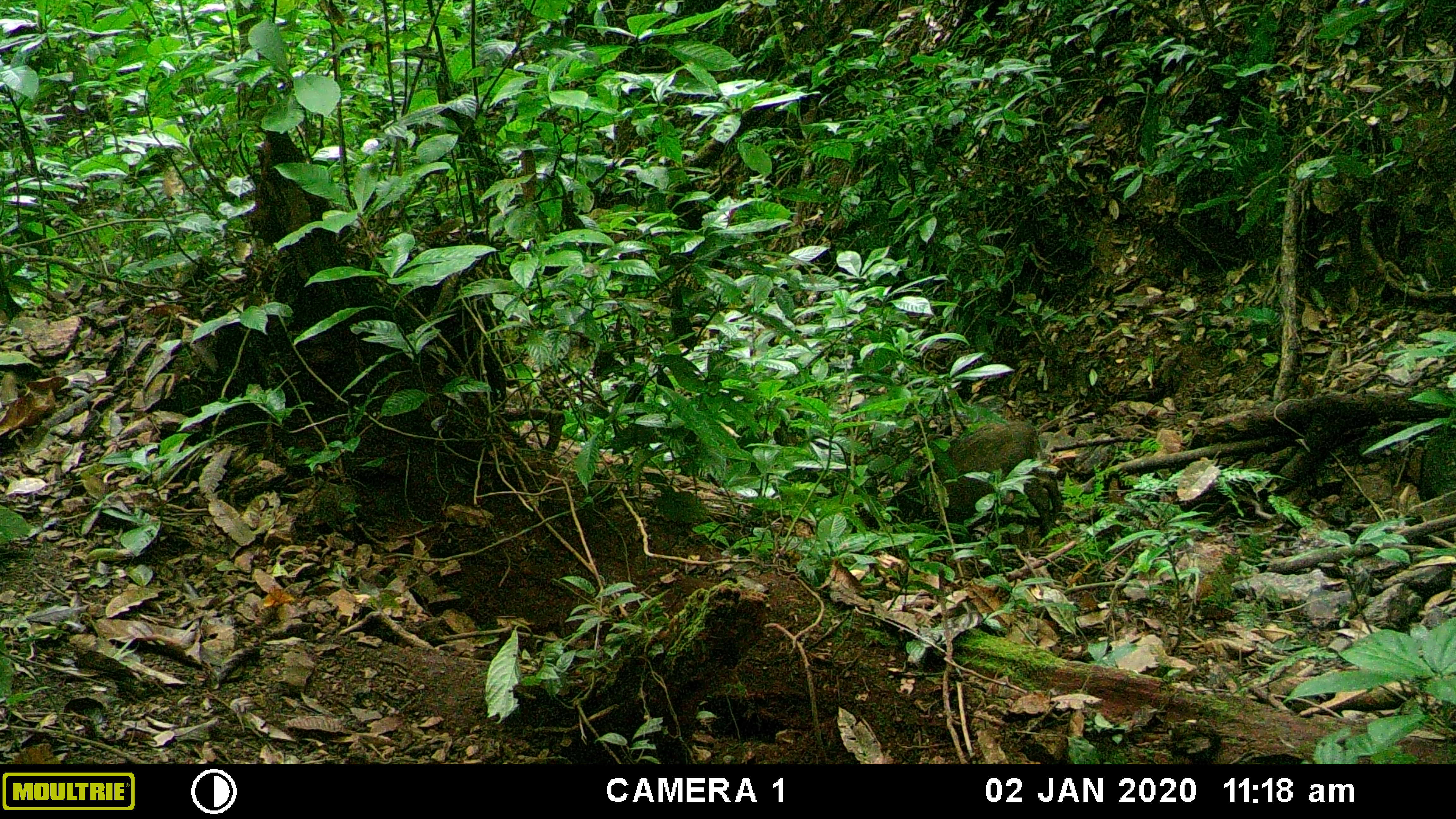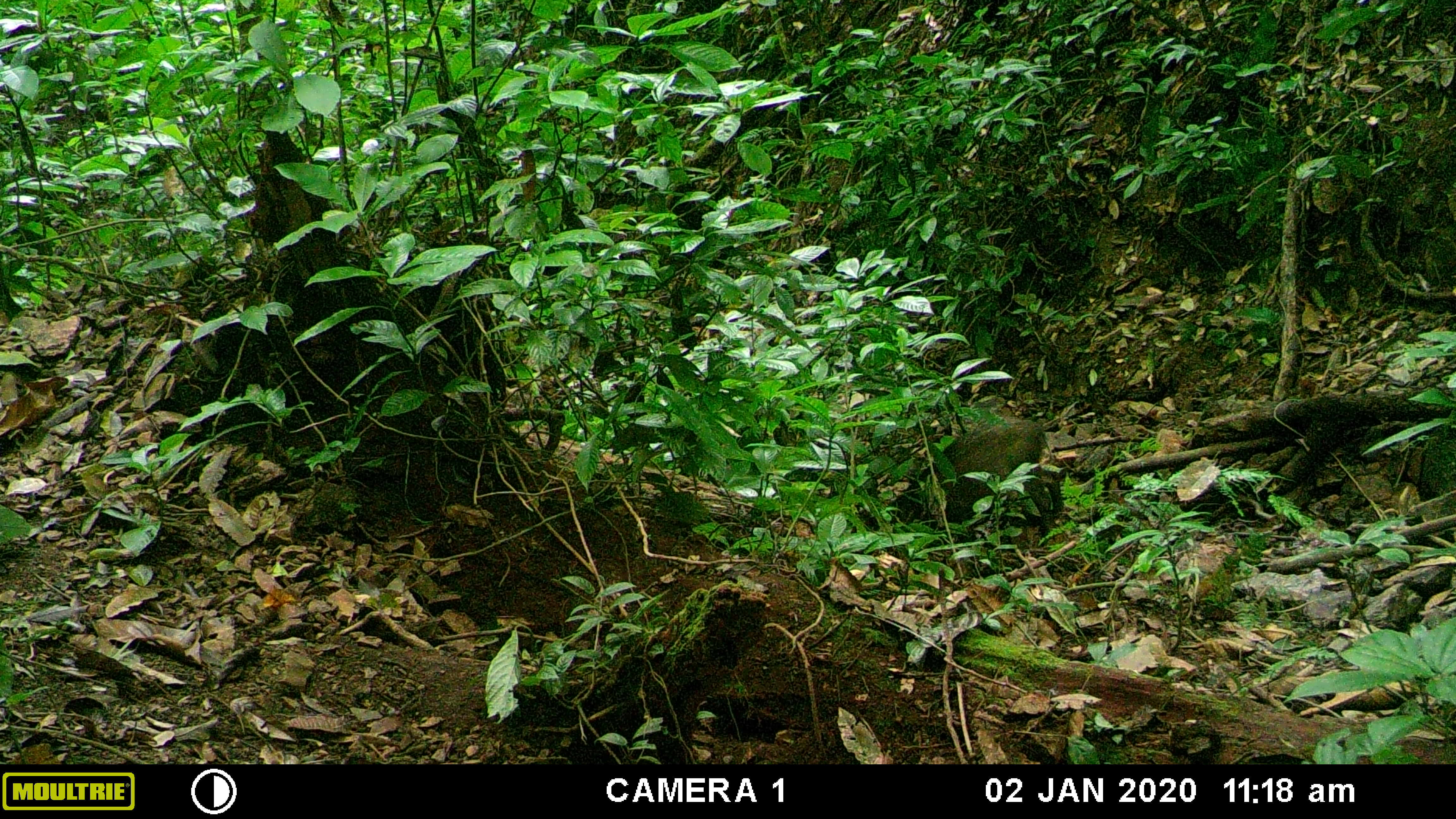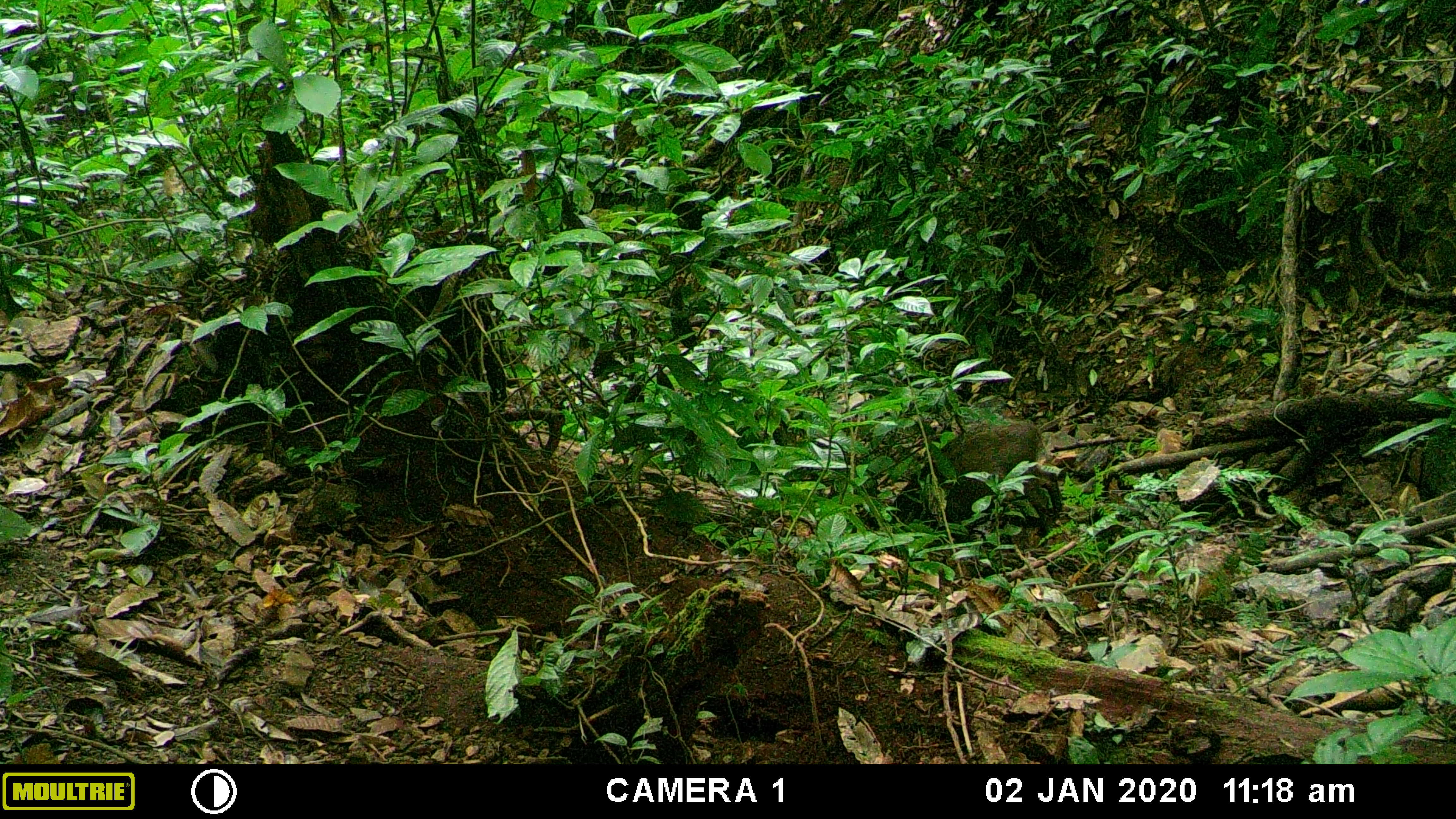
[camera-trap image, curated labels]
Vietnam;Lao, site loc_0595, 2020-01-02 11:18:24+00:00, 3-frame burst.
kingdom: Animalia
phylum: Chordata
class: Mammalia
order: Artiodactyla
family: Suidae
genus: Sus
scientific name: Sus scrofa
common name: eurasian wild pig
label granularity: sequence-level